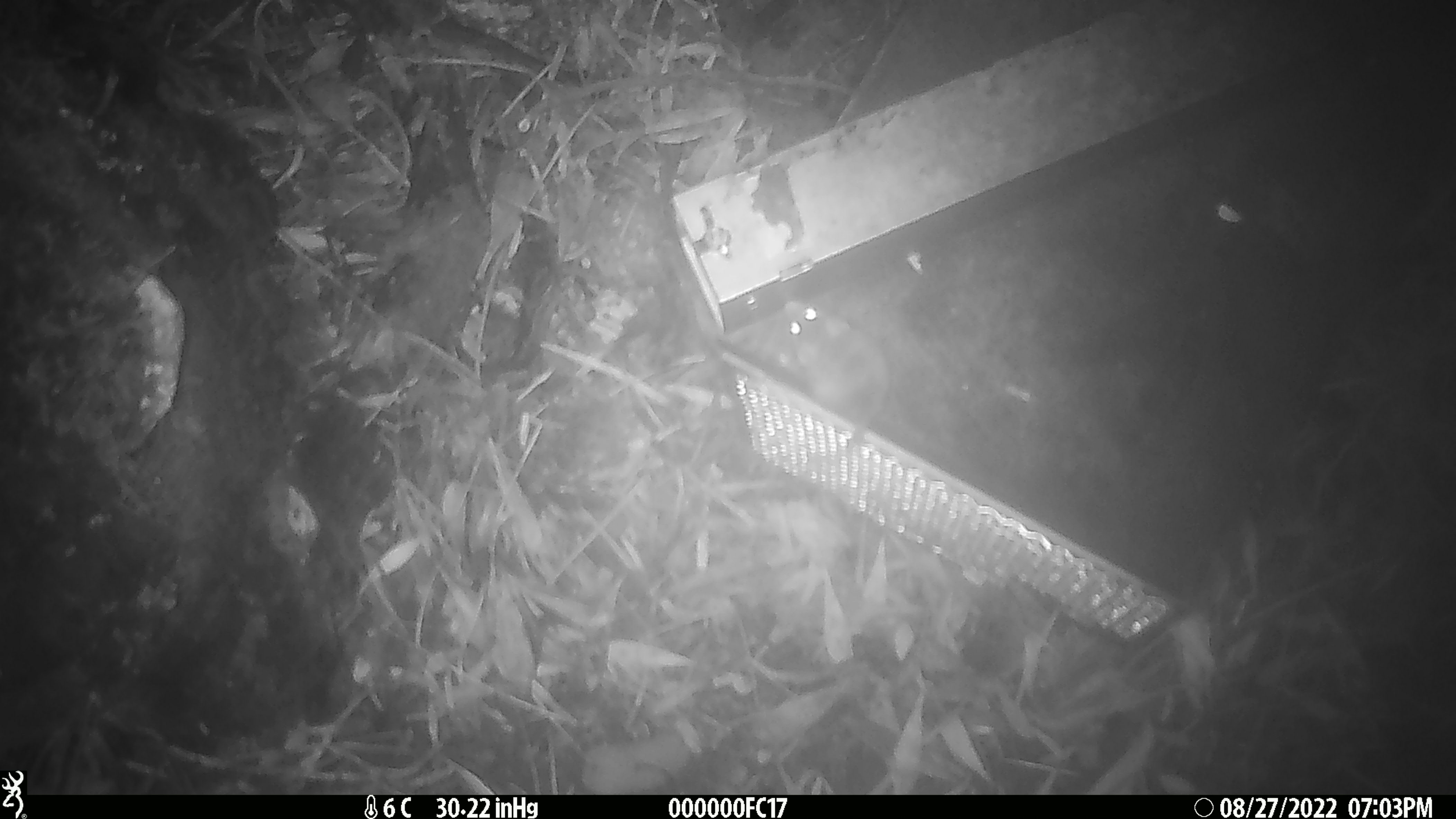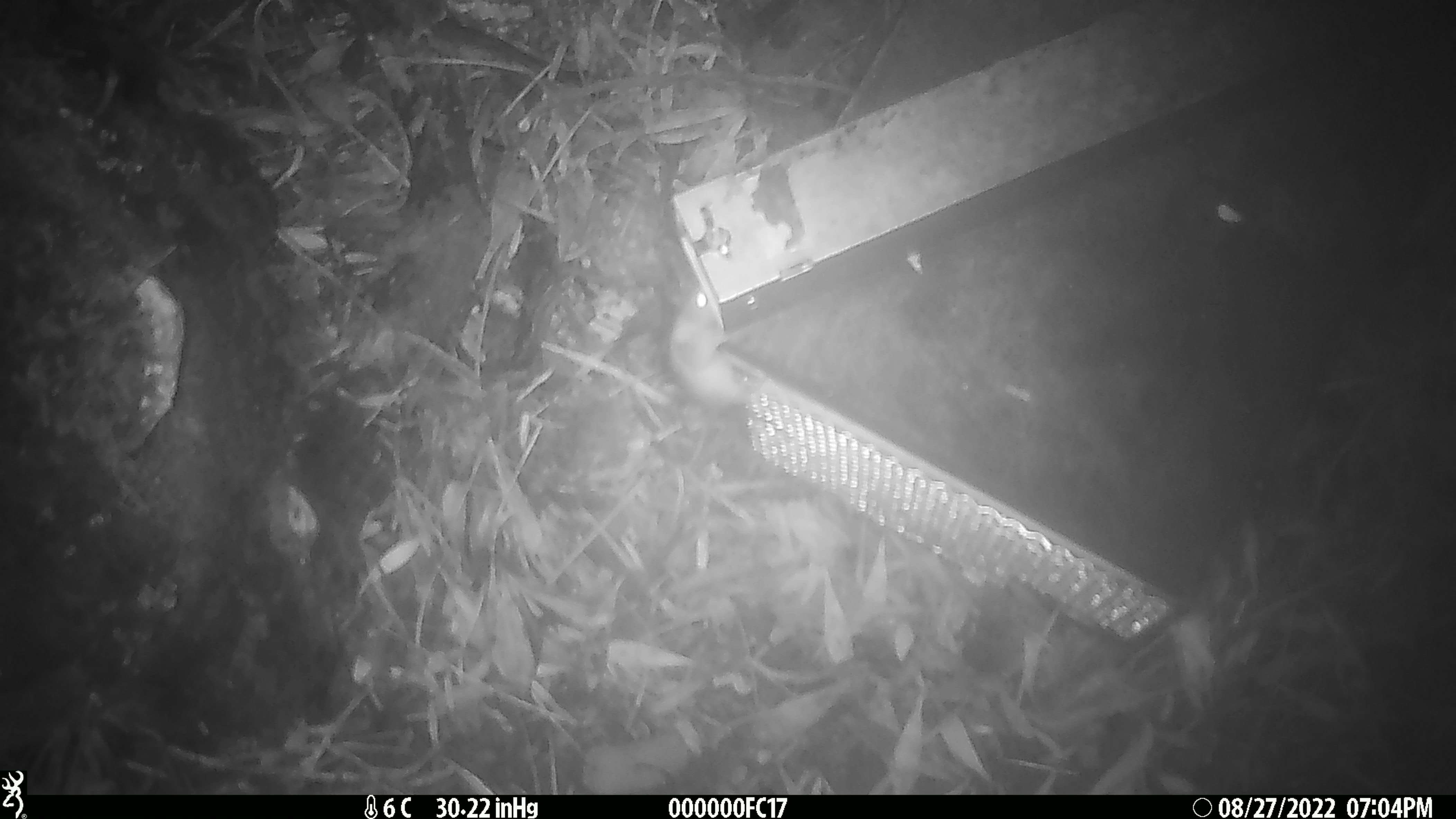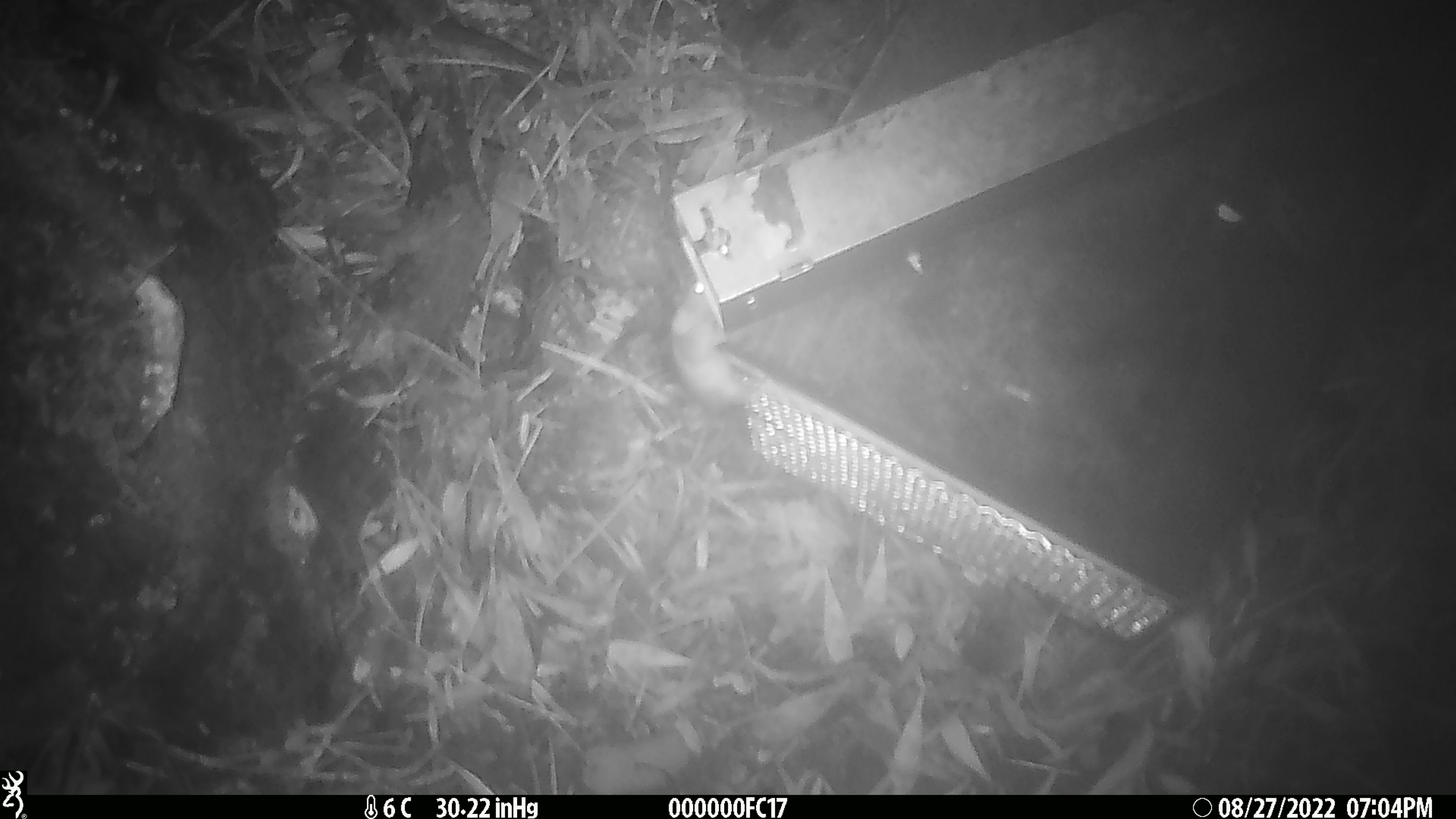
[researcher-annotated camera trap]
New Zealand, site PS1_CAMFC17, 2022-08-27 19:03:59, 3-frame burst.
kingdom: Animalia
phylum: Chordata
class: Mammalia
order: Rodentia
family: Muridae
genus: Mus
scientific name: Mus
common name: mouse